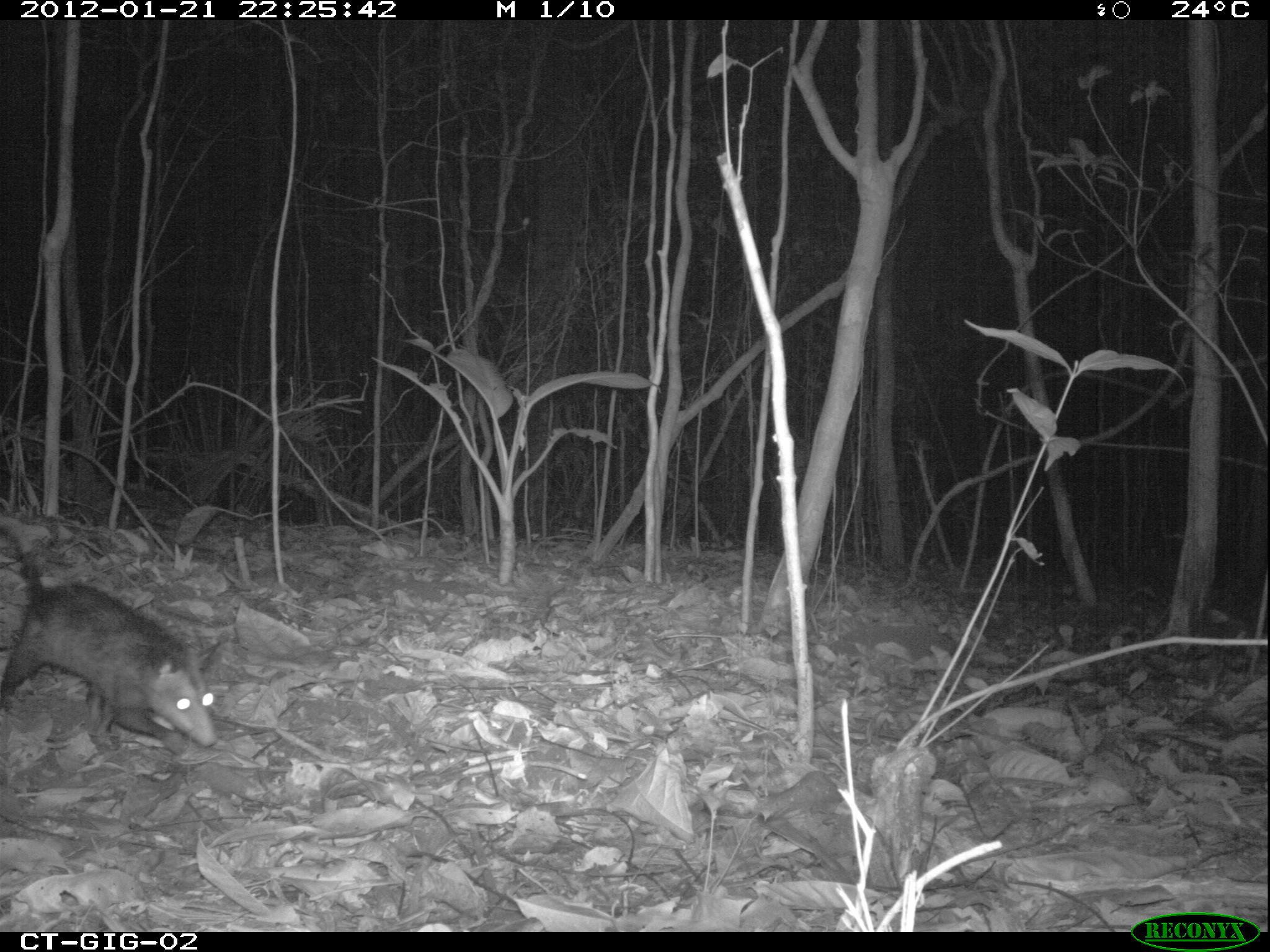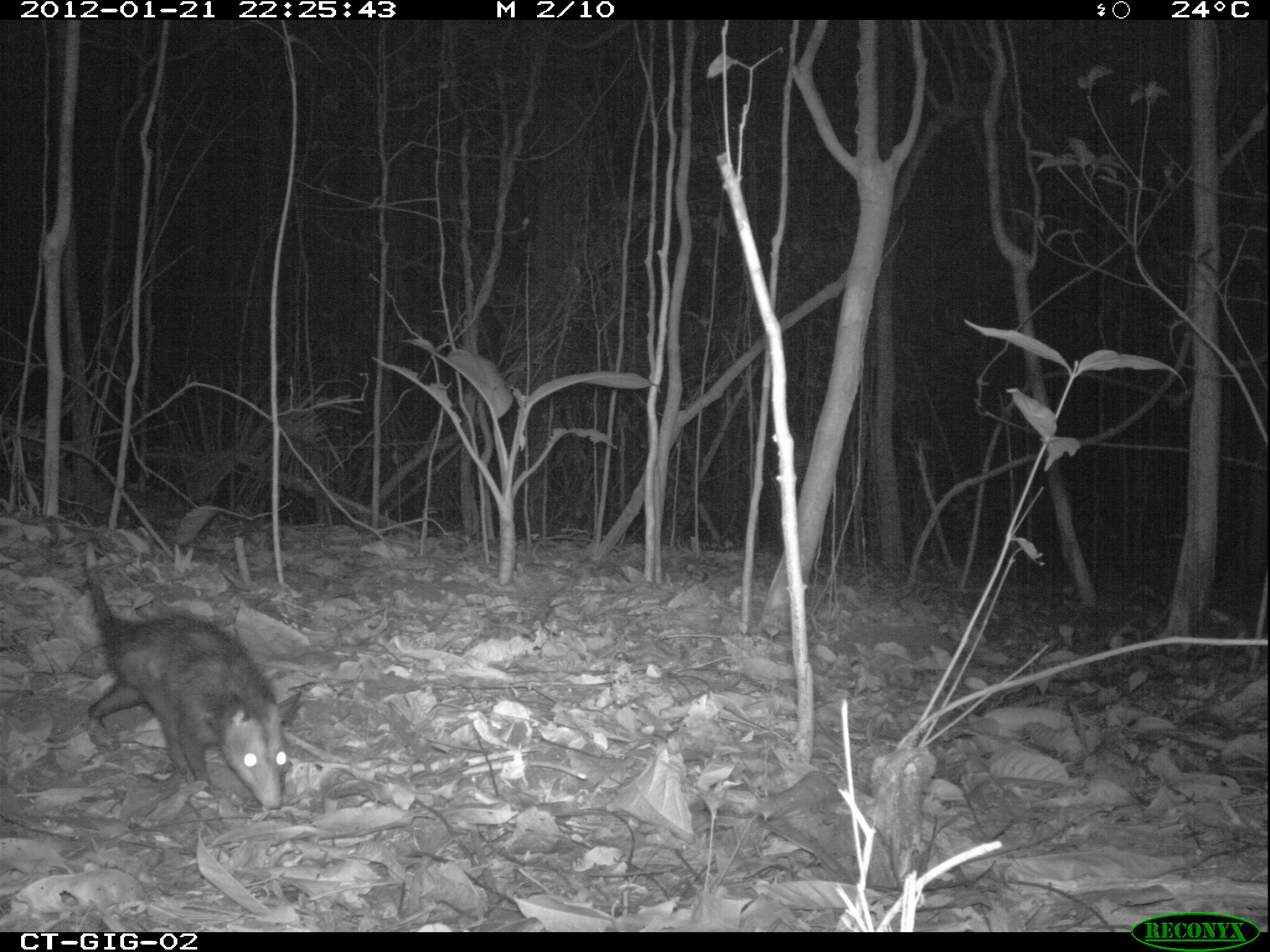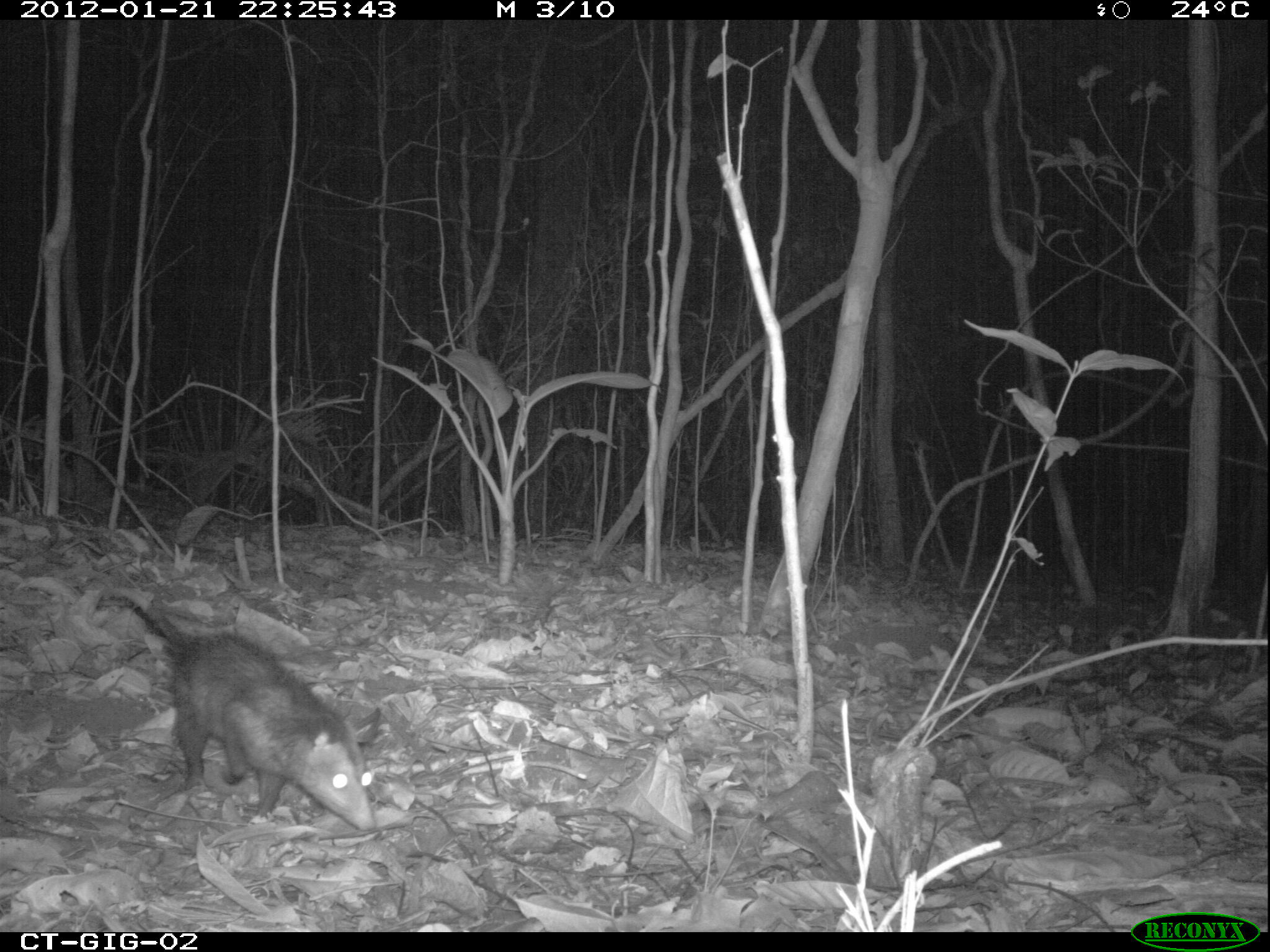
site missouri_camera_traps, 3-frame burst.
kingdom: Animalia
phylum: Chordata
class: Mammalia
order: Didelphimorphia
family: Didelphidae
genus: Didelphis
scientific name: Didelphis marsupialis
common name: common opossum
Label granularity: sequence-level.